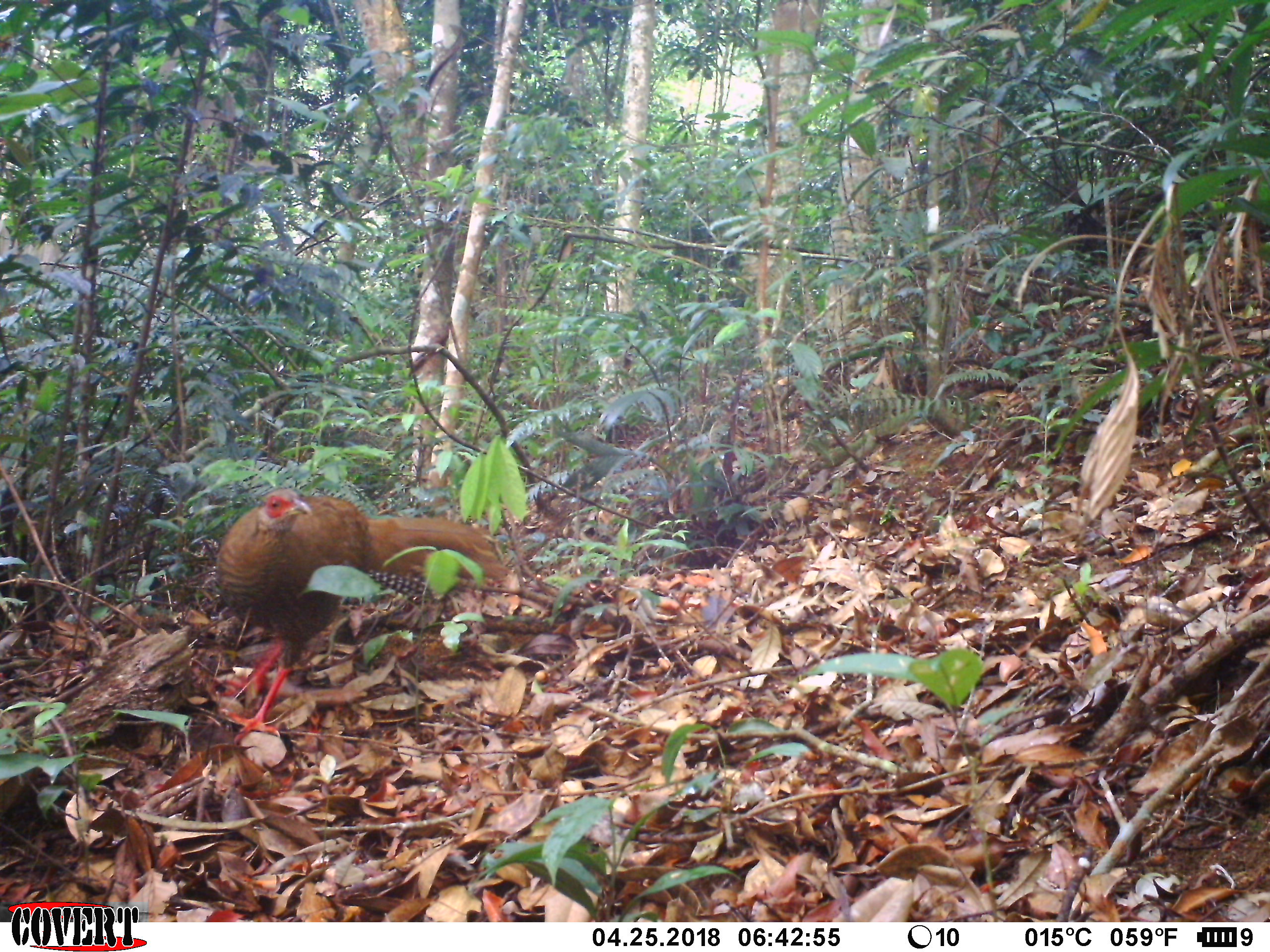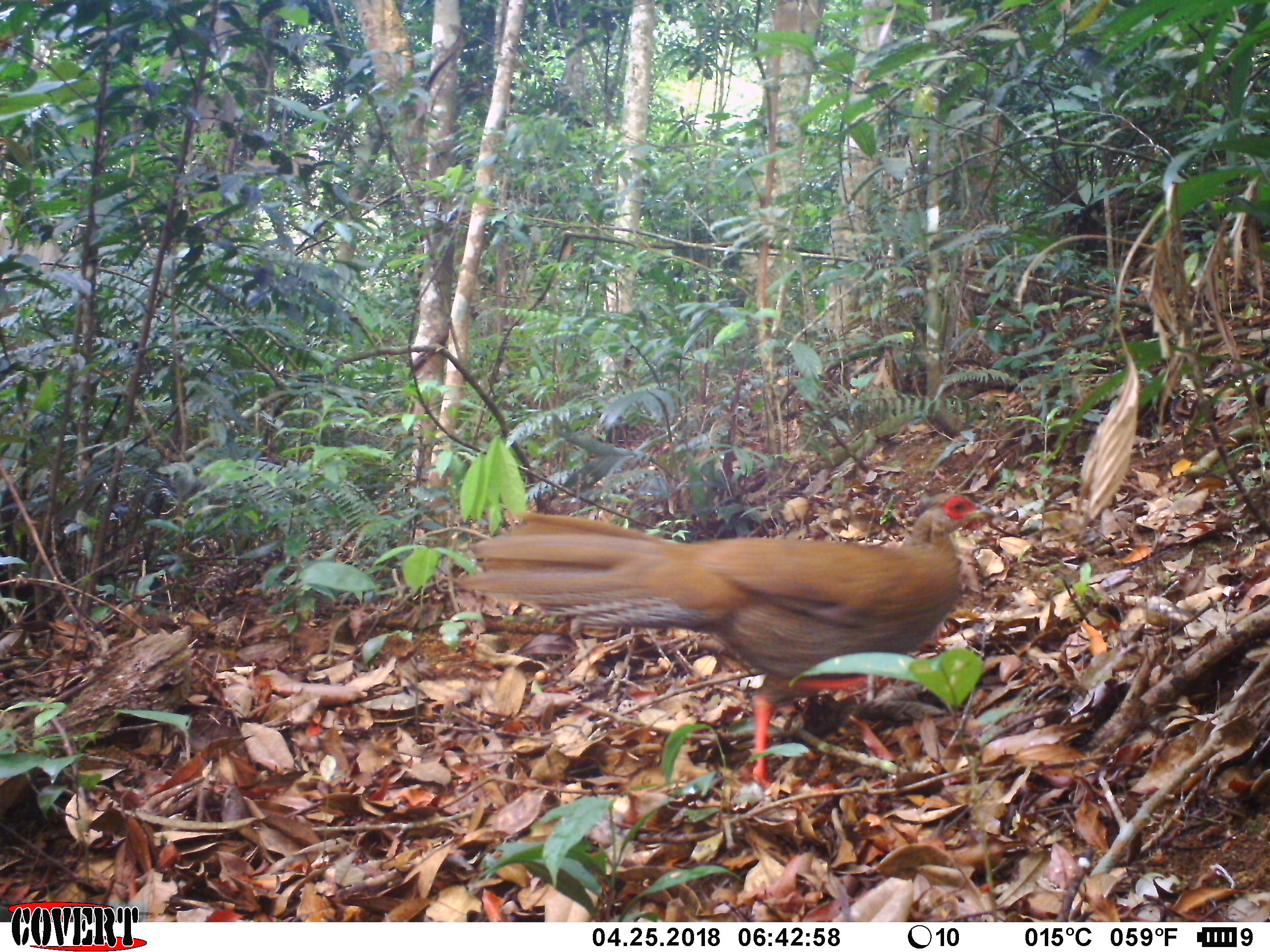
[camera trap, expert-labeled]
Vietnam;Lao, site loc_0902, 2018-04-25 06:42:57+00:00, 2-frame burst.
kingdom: Animalia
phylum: Chordata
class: Aves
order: Galliformes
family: Phasianidae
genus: Lophura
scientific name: Lophura nycthemera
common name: silver pheasant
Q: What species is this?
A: Silver pheasant (Lophura nycthemera).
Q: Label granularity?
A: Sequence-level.